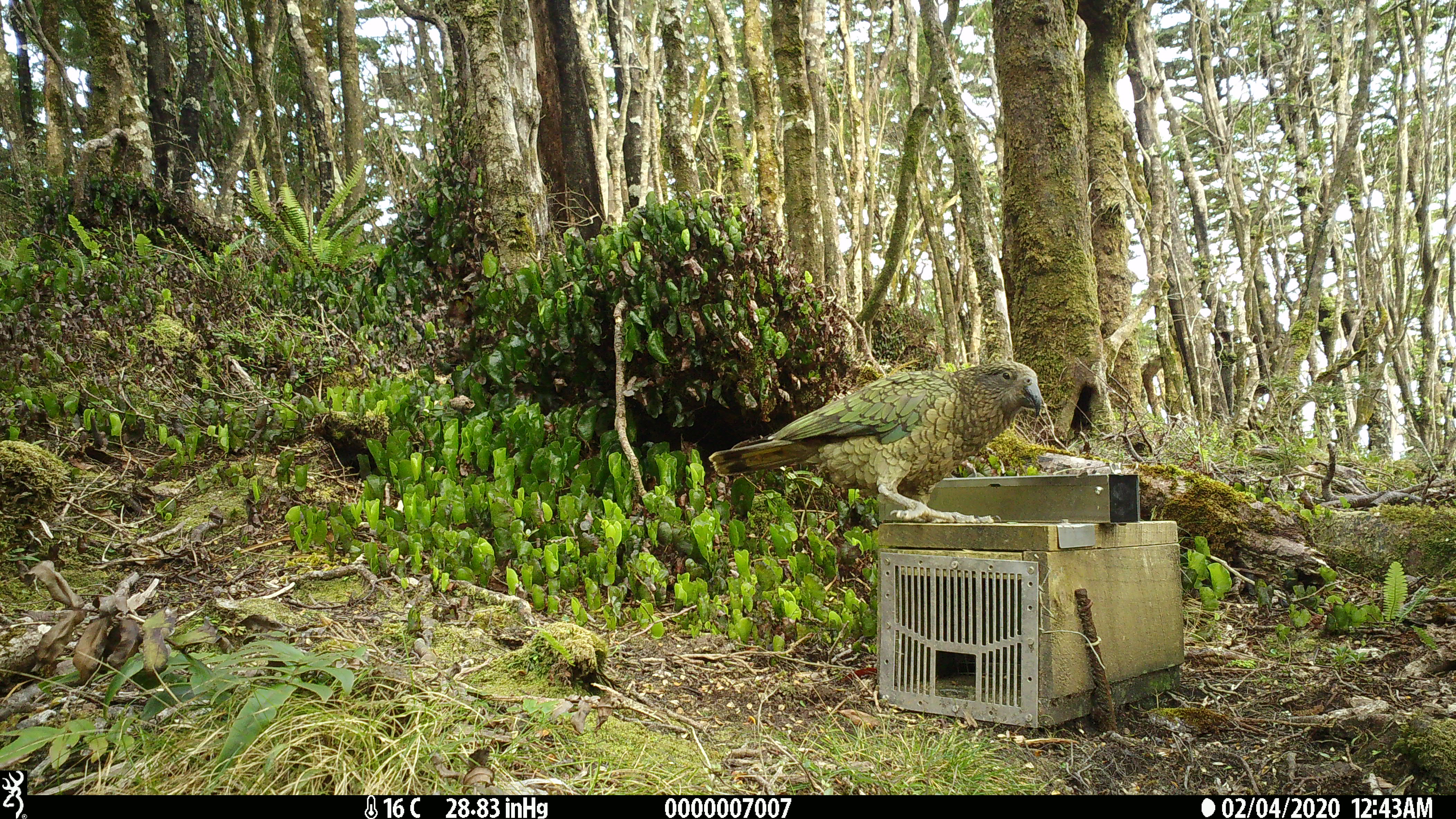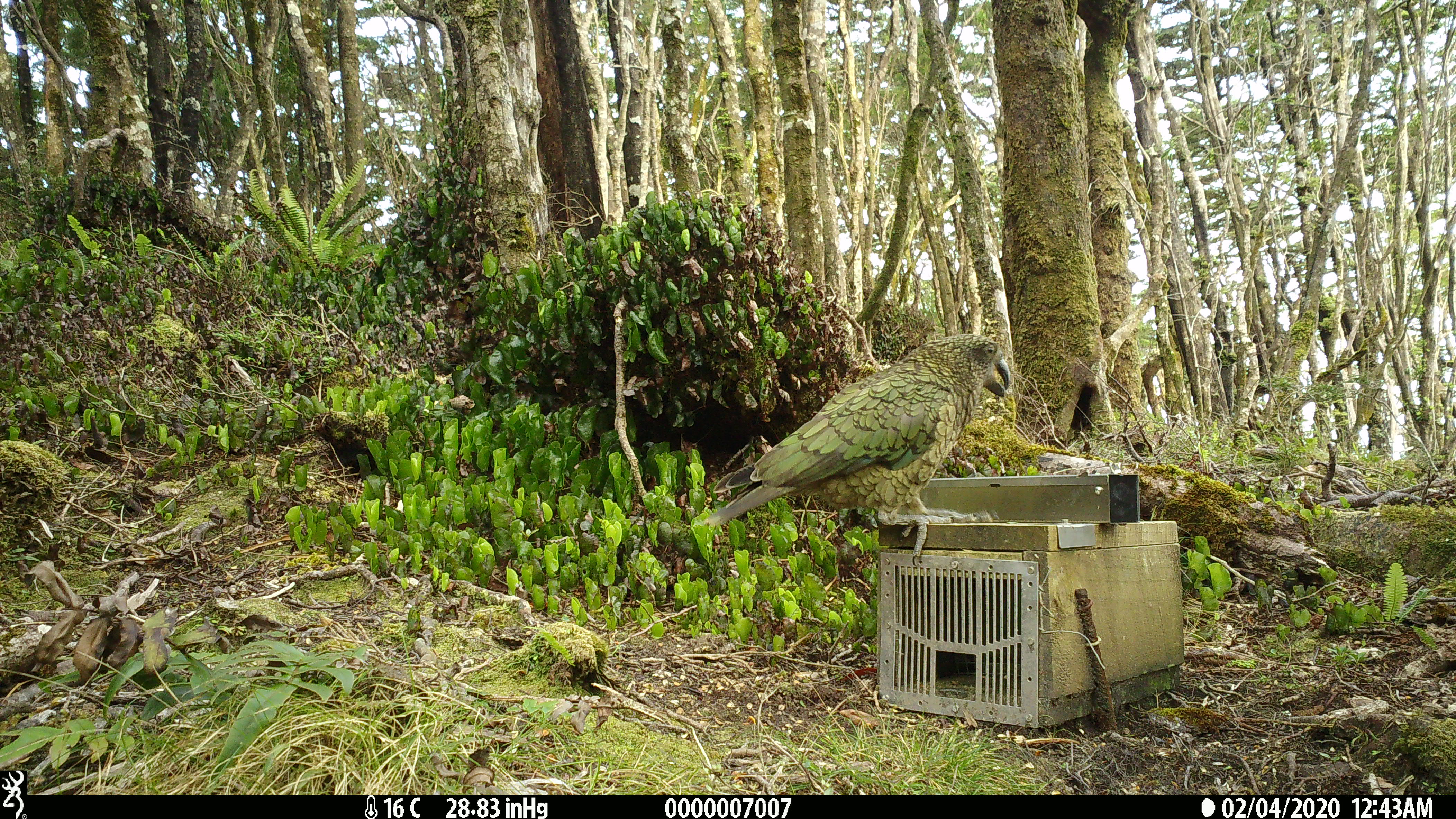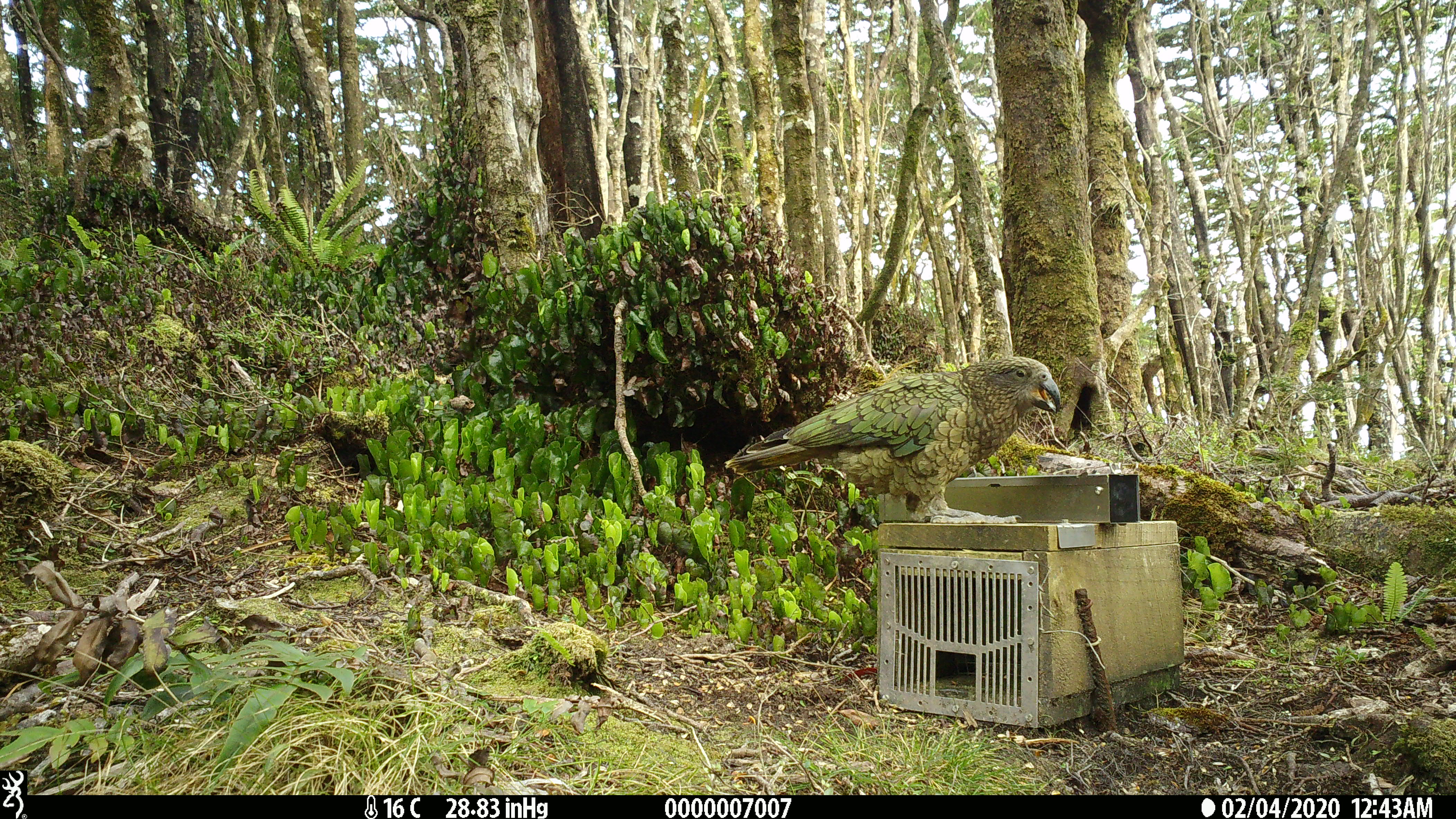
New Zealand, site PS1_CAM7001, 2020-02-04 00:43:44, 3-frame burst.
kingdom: Animalia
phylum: Chordata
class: Aves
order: Psittaciformes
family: Strigopidae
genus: Nestor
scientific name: Nestor notabilis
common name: kea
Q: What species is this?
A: Kea (Nestor notabilis).